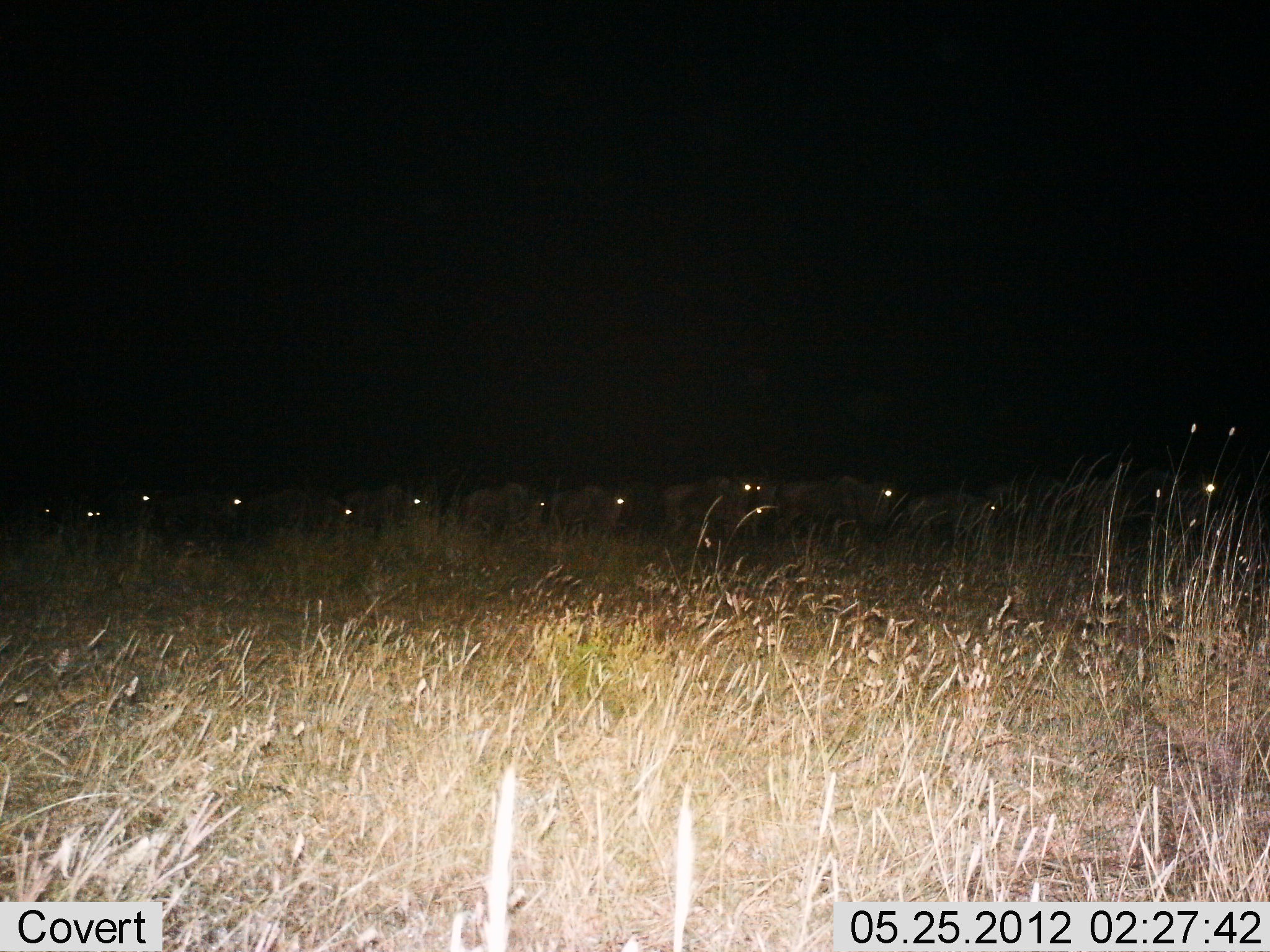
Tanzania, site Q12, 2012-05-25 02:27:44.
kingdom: Animalia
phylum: Chordata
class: Mammalia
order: Artiodactyla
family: Bovidae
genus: Connochaetes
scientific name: Connochaetes taurinus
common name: blue wildebeest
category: wildebeest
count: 11-50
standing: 10%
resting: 0%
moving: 90%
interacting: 0%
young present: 0%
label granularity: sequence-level